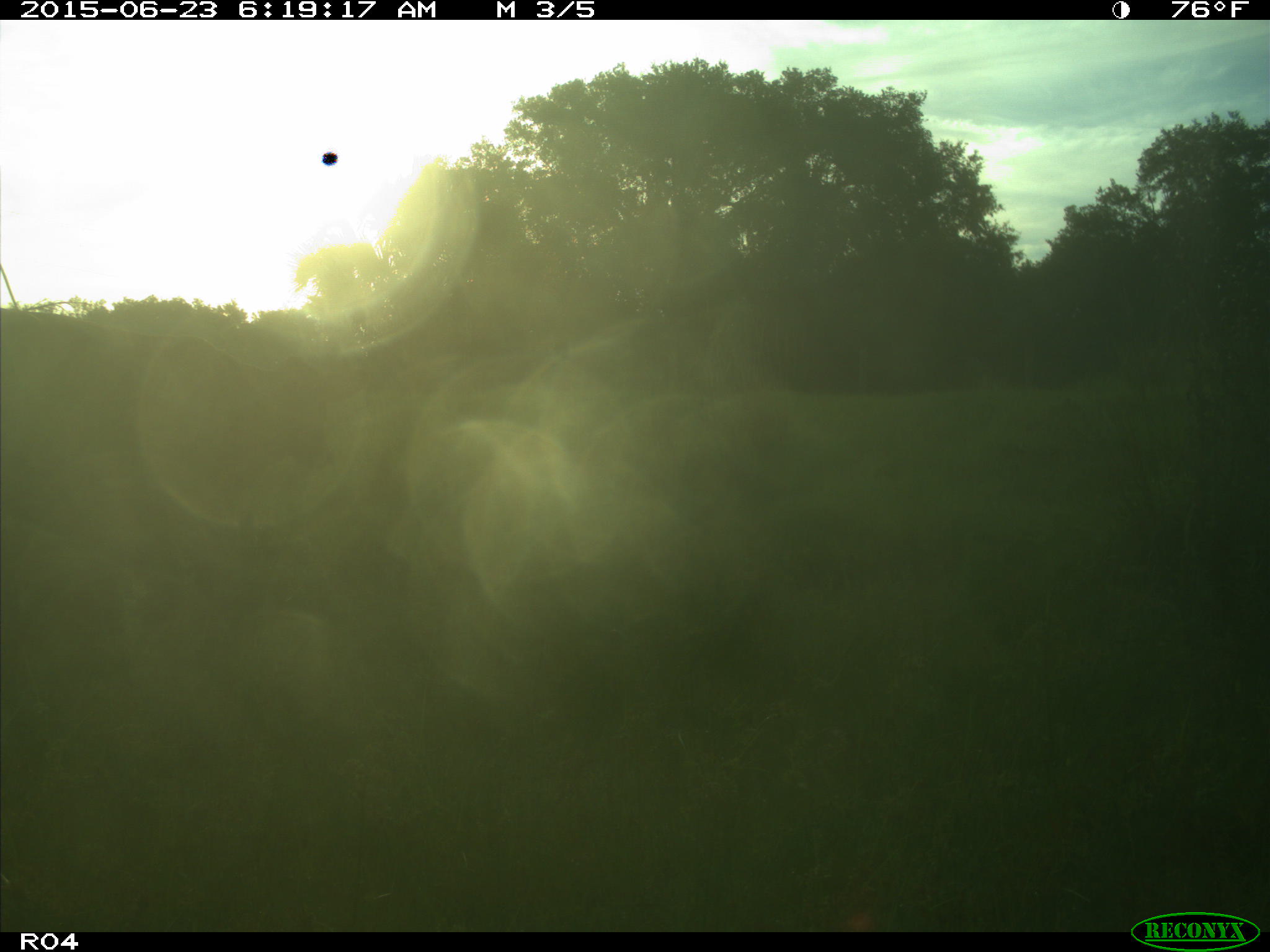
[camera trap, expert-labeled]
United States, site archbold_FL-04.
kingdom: Animalia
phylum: Chordata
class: Mammalia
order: Artiodactyla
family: Bovidae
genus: Bos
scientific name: Bos taurus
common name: domestic cow